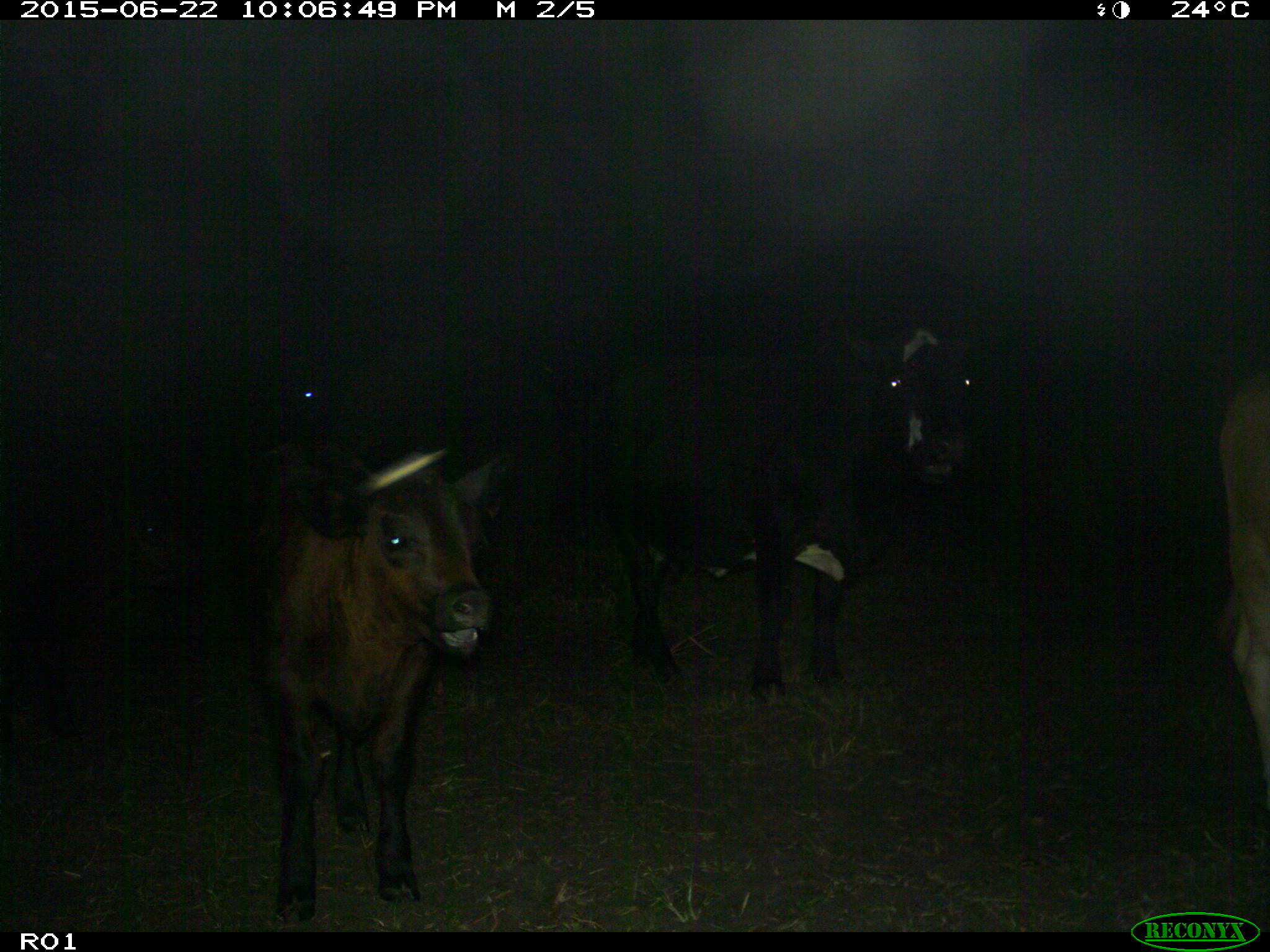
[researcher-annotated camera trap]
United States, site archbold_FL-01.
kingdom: Animalia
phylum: Chordata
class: Mammalia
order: Artiodactyla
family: Bovidae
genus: Bos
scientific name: Bos taurus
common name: domestic cow